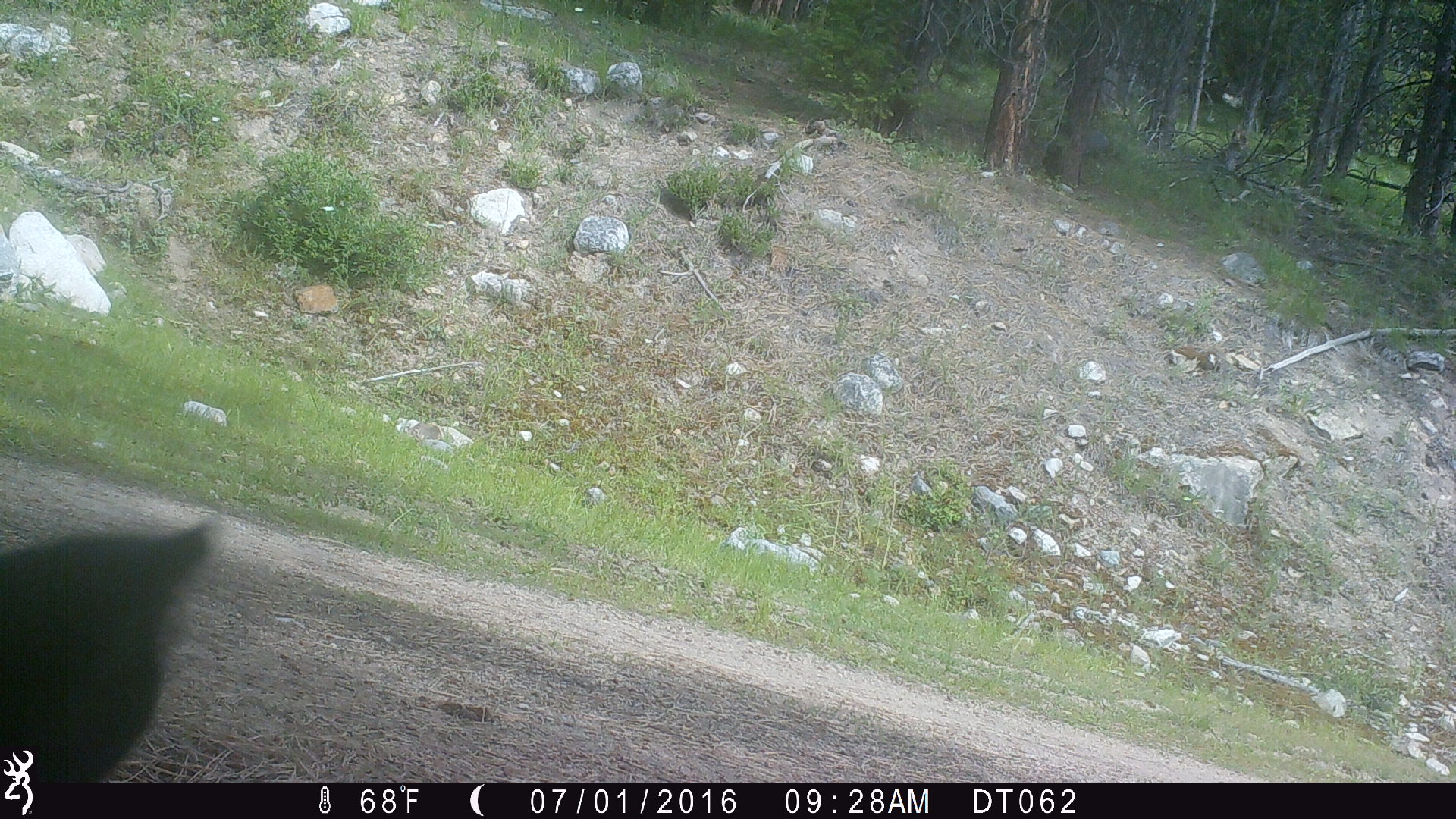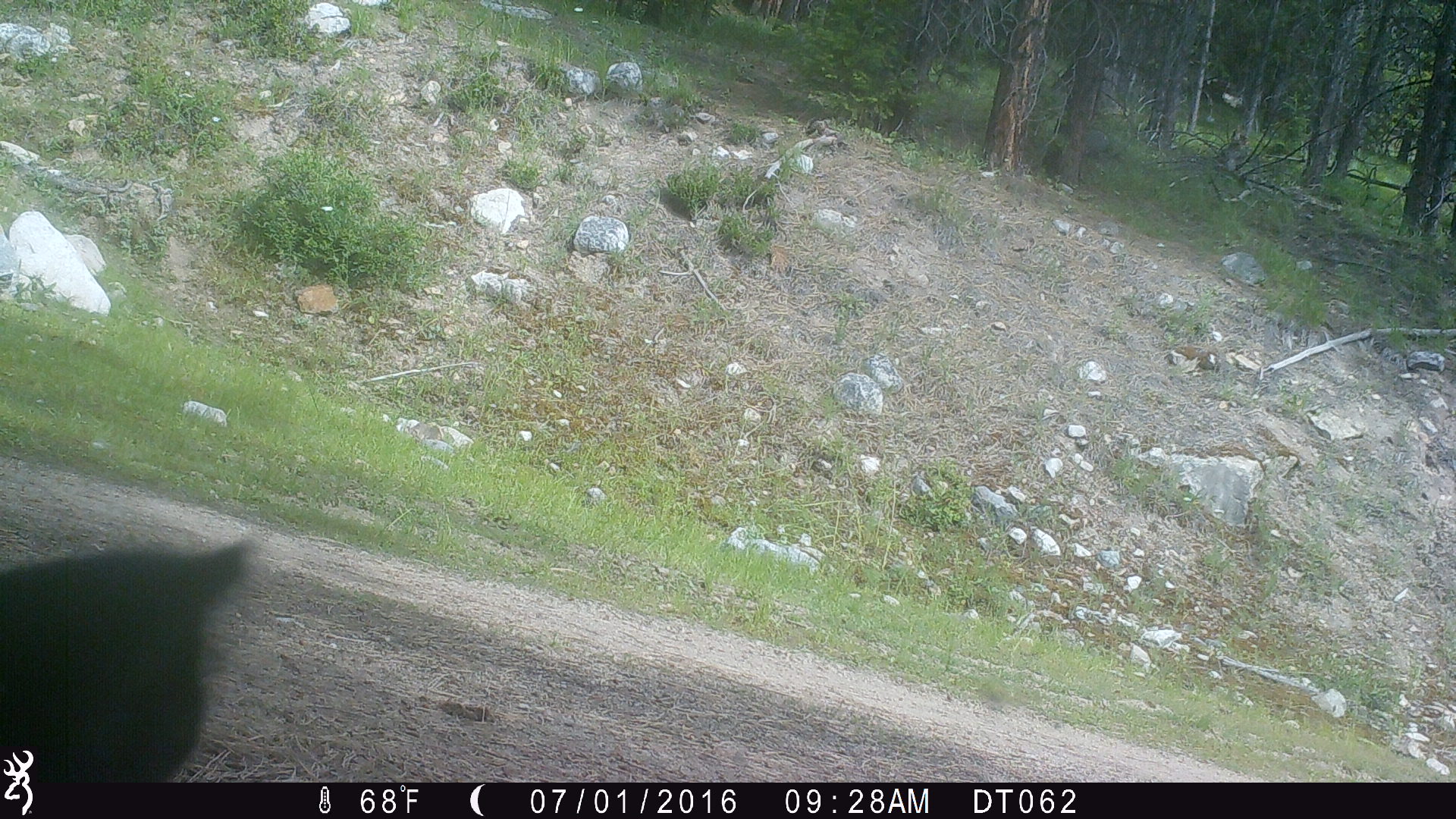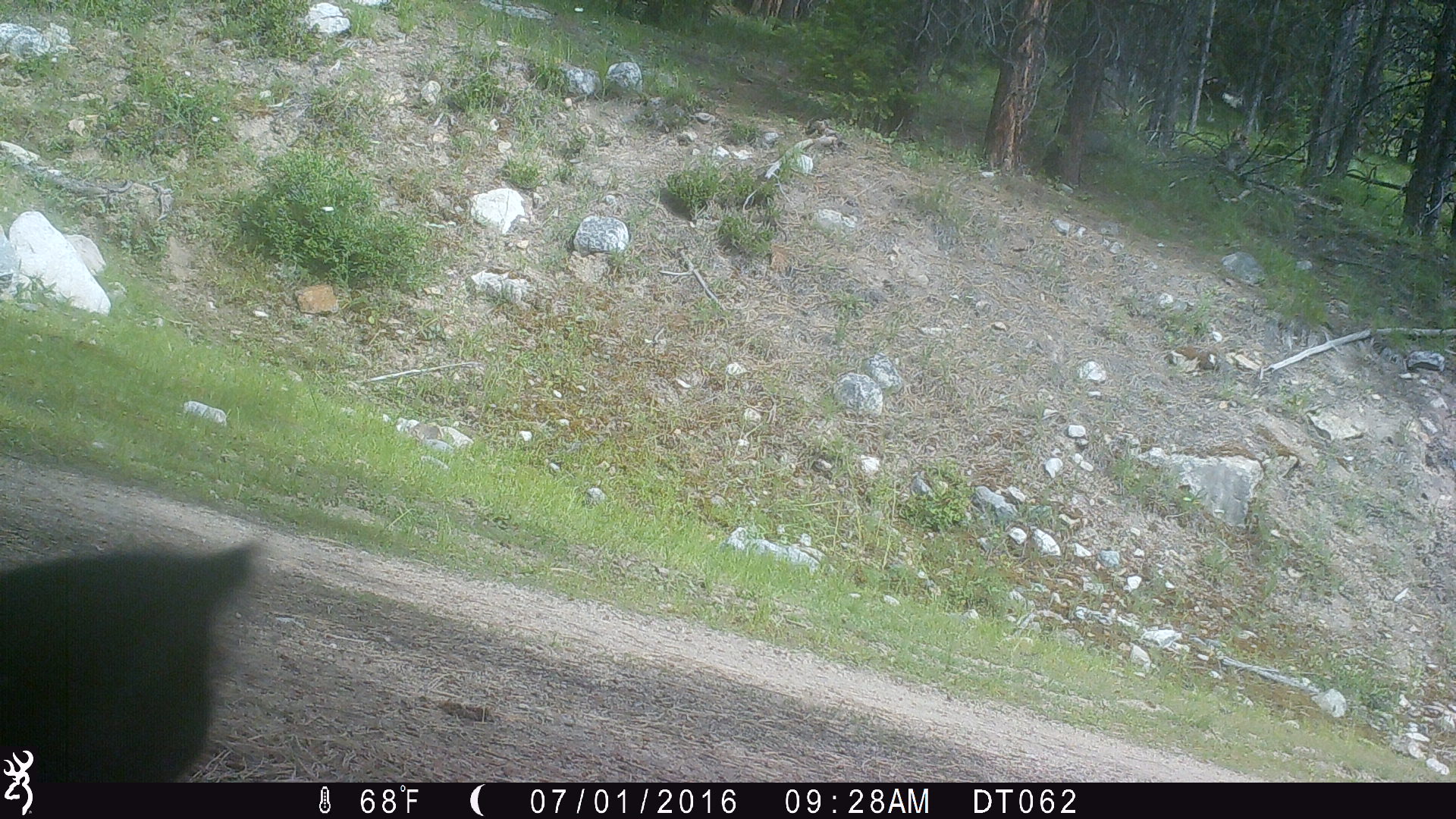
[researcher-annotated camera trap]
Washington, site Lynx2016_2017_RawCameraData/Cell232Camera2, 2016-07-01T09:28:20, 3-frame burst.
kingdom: Animalia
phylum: Chordata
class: Mammalia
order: Artiodactyla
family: Bovidae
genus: Bos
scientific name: Bos taurus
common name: domestic cattle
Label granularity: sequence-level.